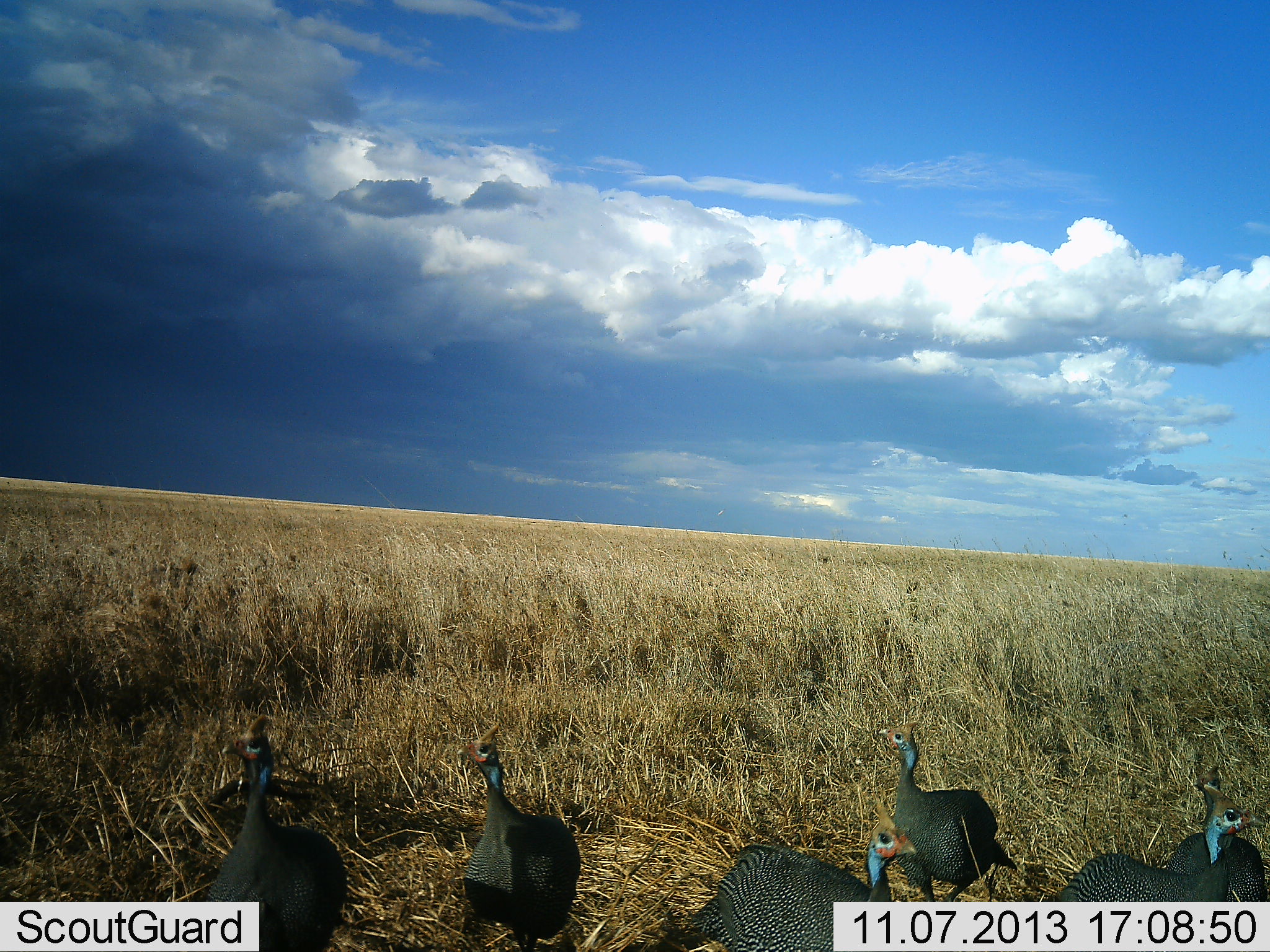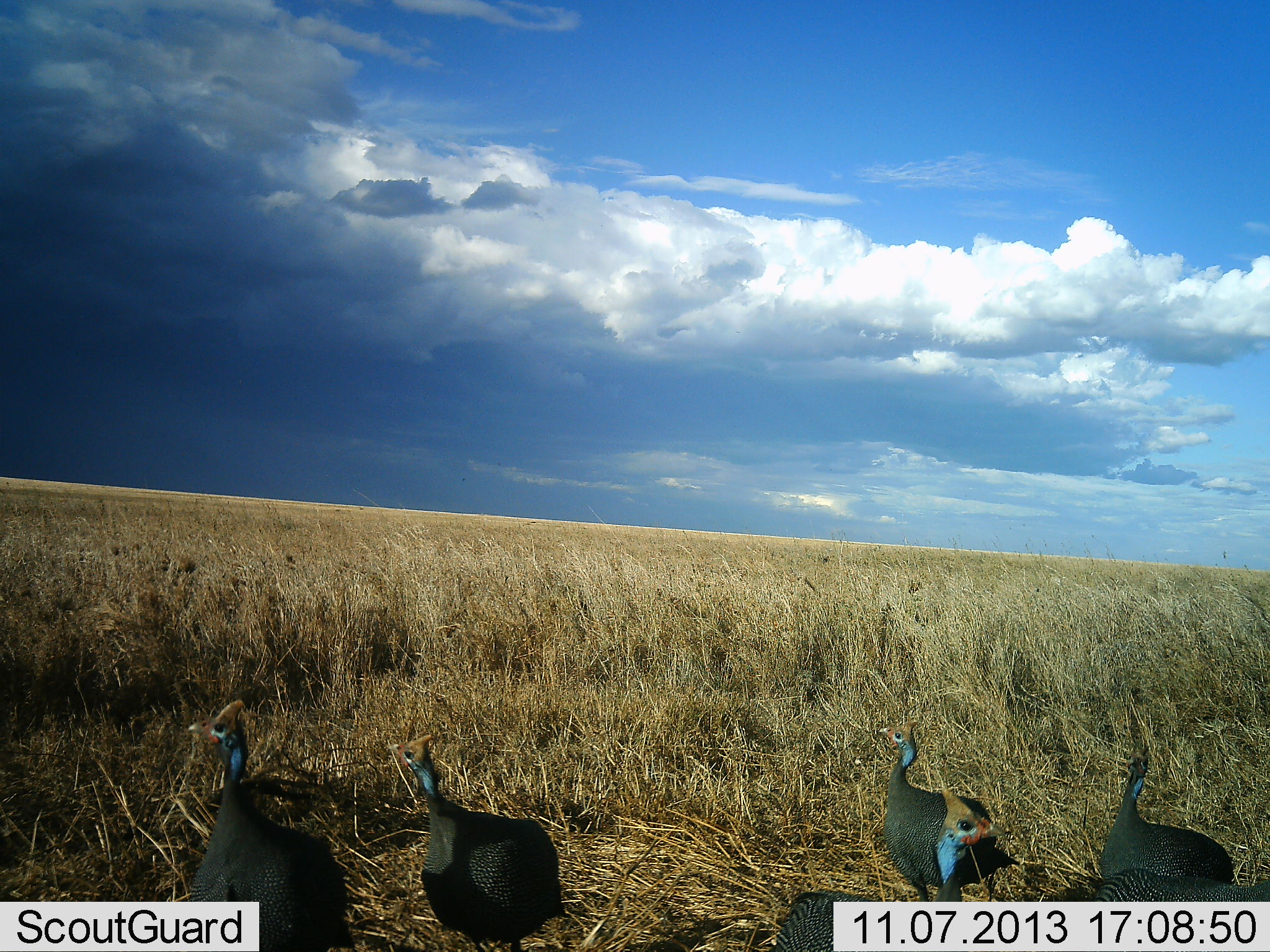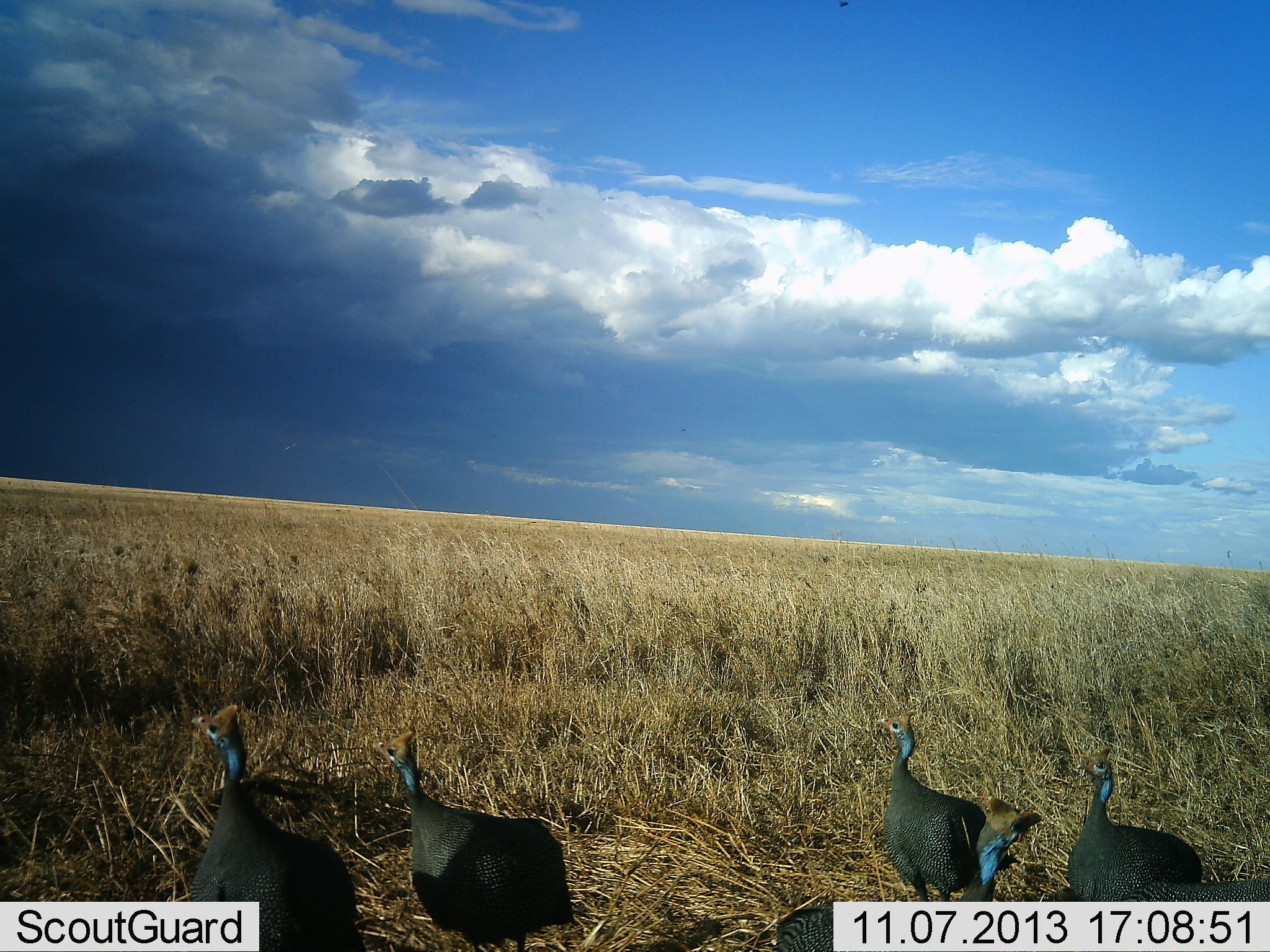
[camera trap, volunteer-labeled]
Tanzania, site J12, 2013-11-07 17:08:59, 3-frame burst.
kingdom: Animalia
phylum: Chordata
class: Aves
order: Galliformes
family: Numididae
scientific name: Numididae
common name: guinea fowl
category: guineafowl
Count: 6.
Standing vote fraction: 74%.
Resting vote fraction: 6%.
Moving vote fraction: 68%.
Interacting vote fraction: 6%.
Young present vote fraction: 0%.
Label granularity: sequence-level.